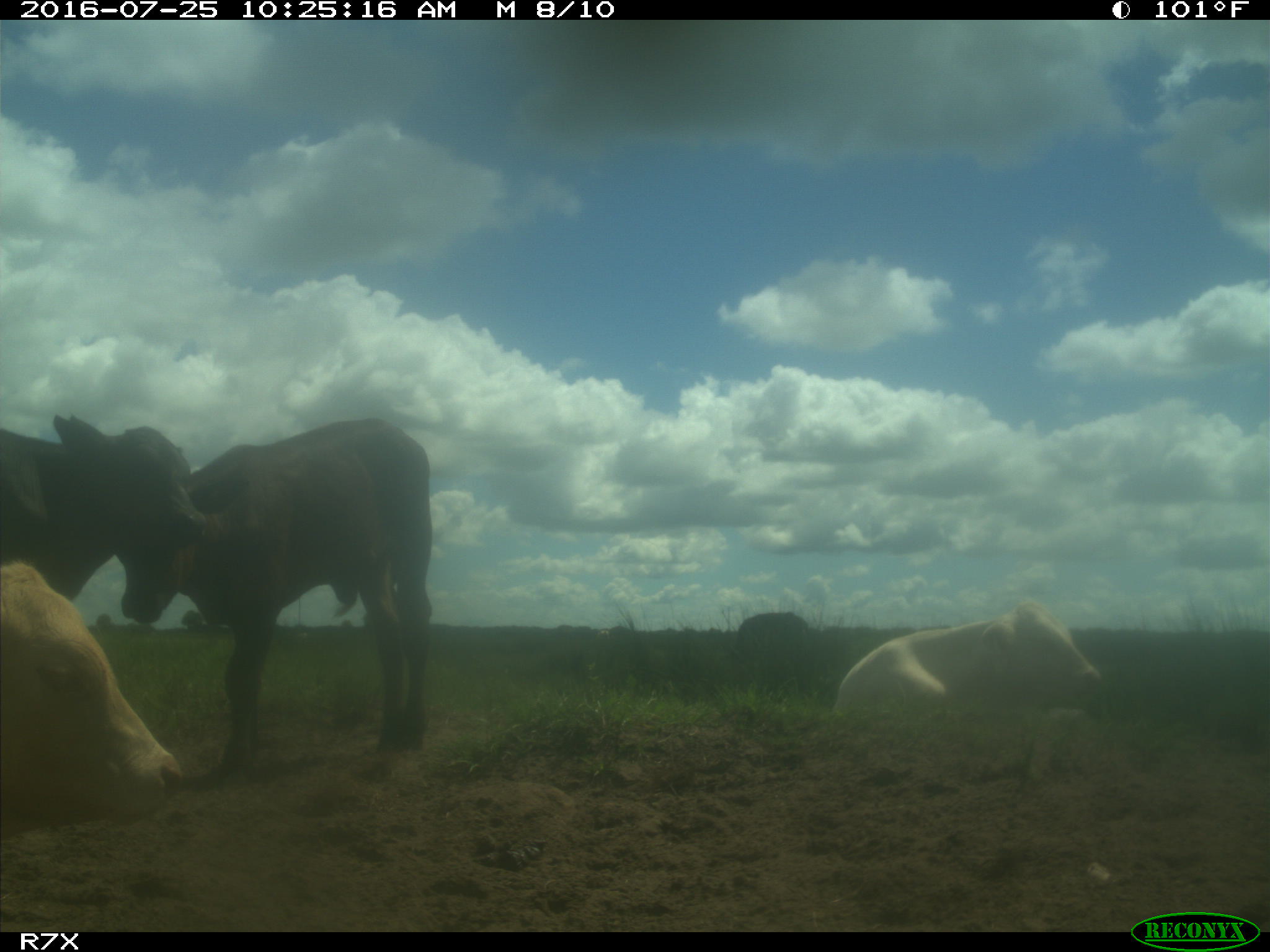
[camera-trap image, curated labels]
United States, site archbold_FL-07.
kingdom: Animalia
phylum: Chordata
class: Mammalia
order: Artiodactyla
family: Bovidae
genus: Bos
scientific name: Bos taurus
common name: domestic cow